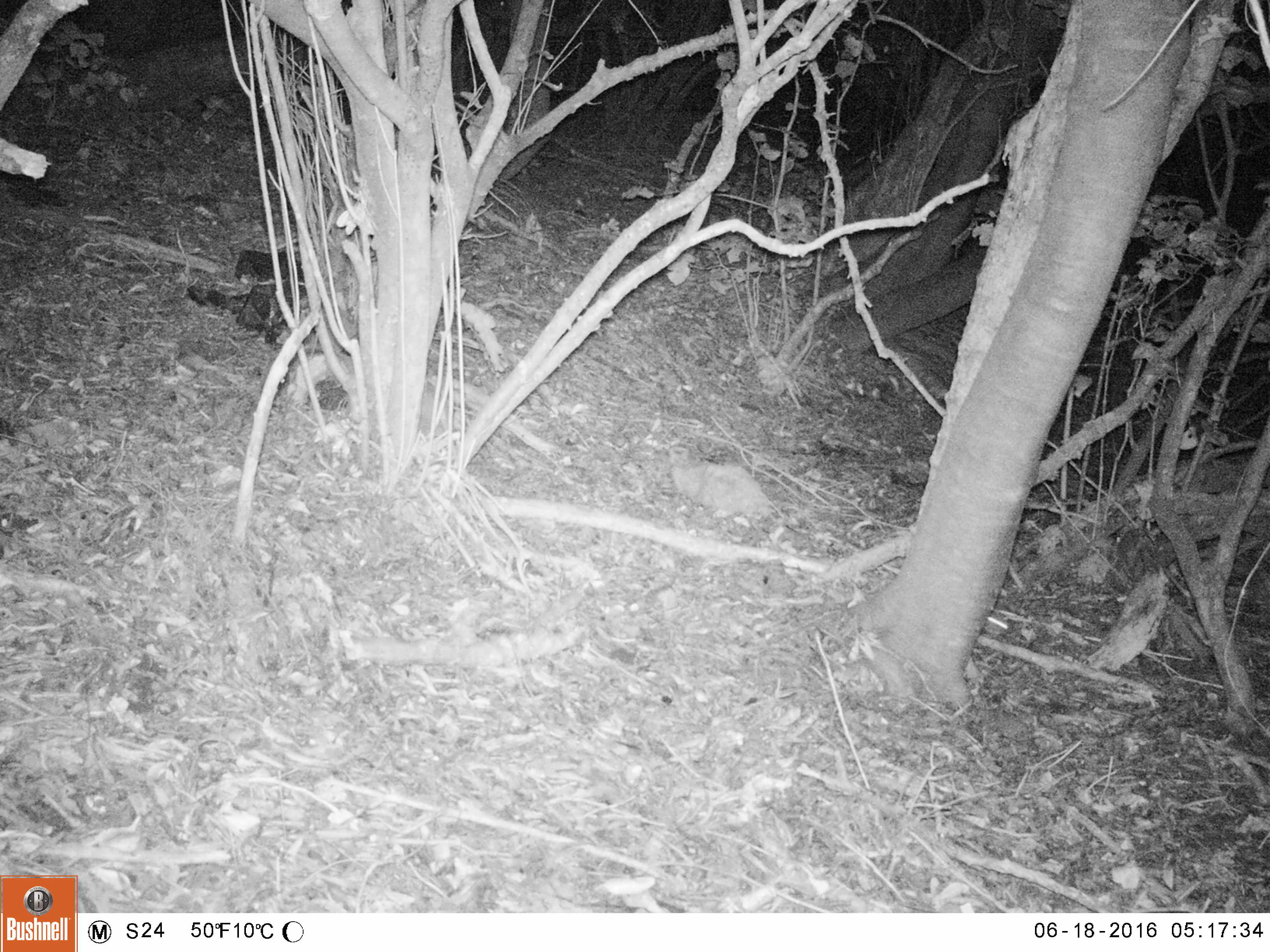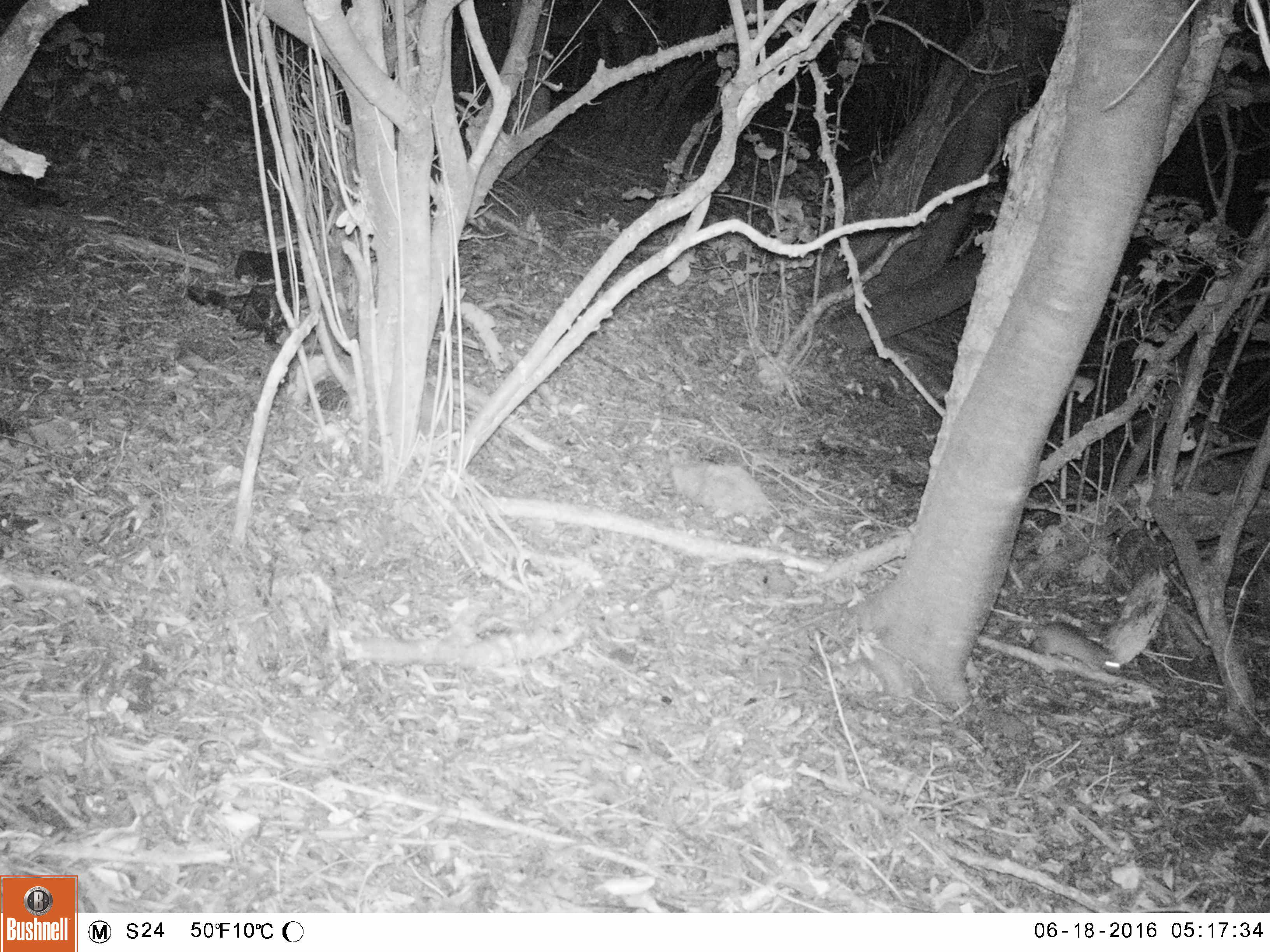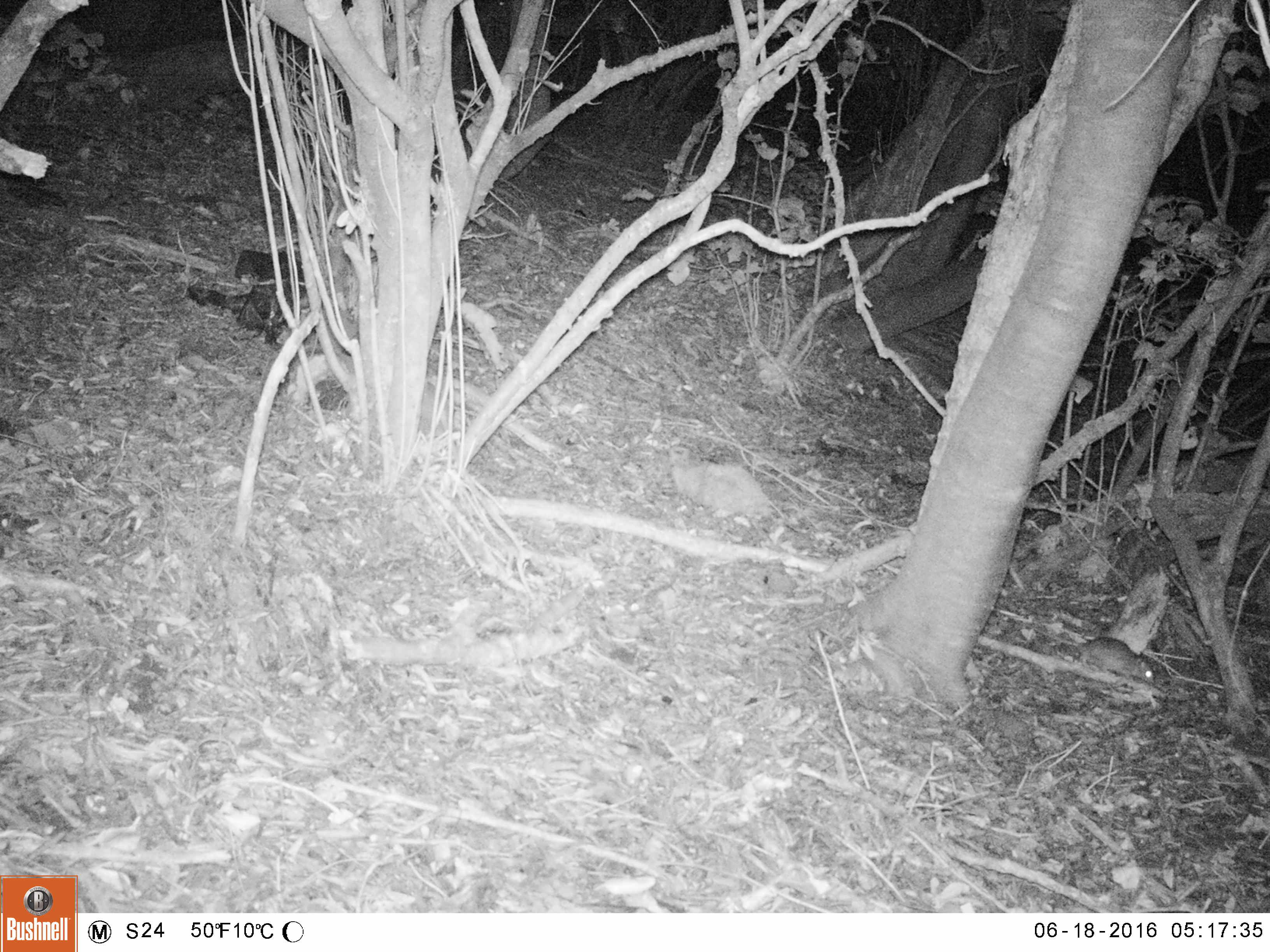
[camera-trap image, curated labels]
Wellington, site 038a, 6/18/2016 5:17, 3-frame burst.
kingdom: Animalia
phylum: Chordata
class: Mammalia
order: Rodentia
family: Muridae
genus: Rattus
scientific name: Rattus rattus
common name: ship rat